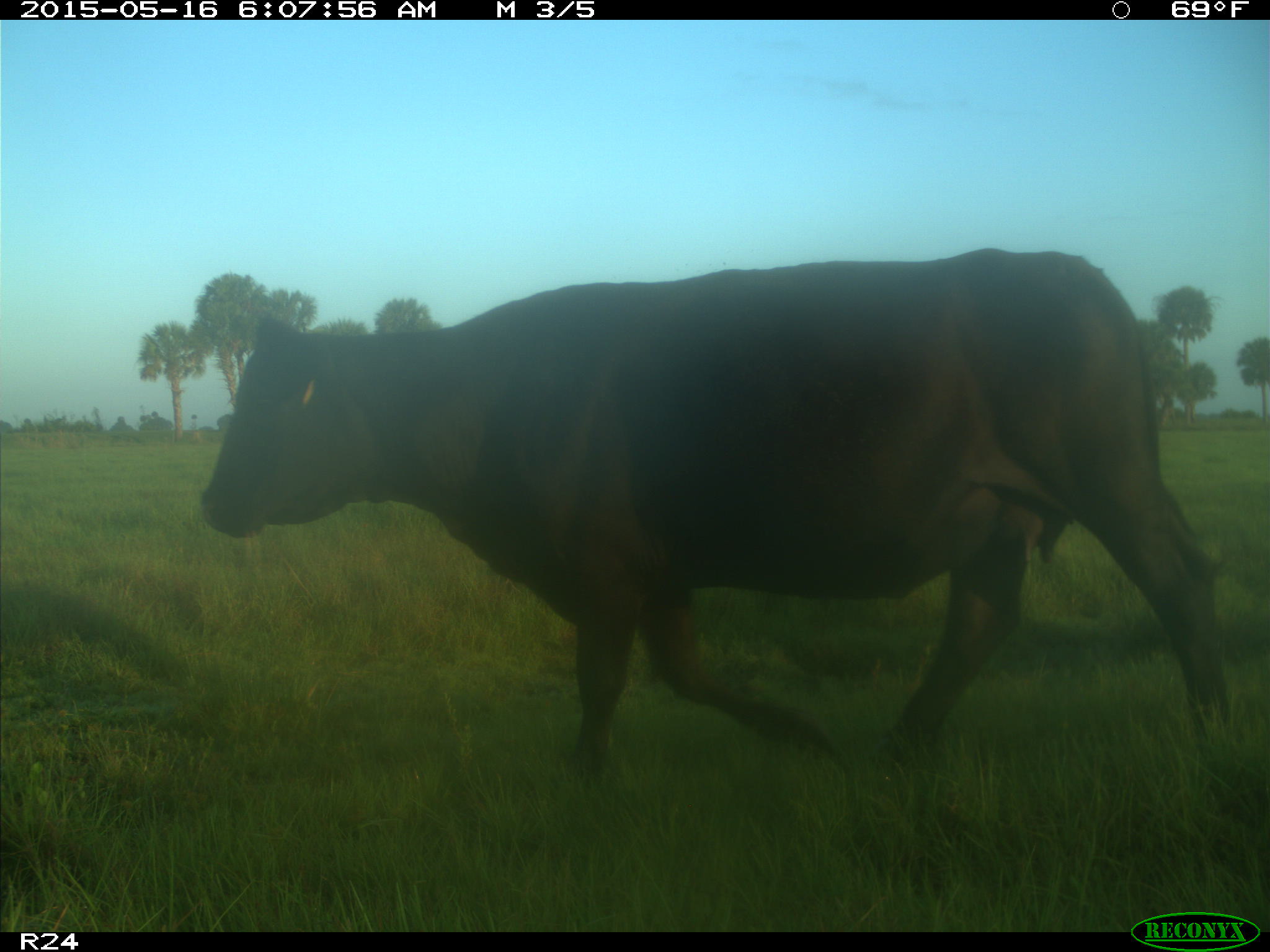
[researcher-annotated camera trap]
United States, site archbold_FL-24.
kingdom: Animalia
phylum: Chordata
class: Mammalia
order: Artiodactyla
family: Bovidae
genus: Bos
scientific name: Bos taurus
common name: domestic cow